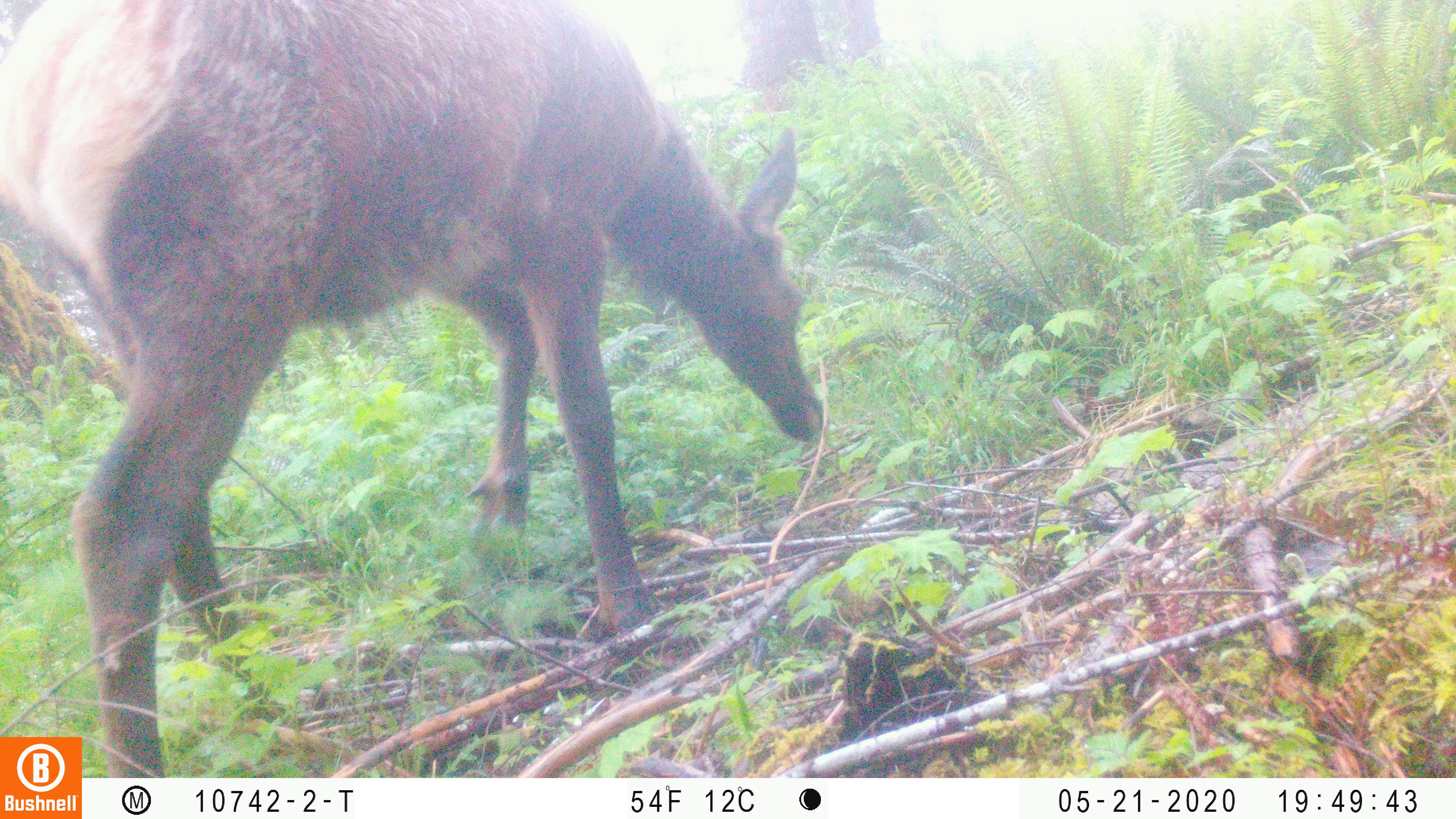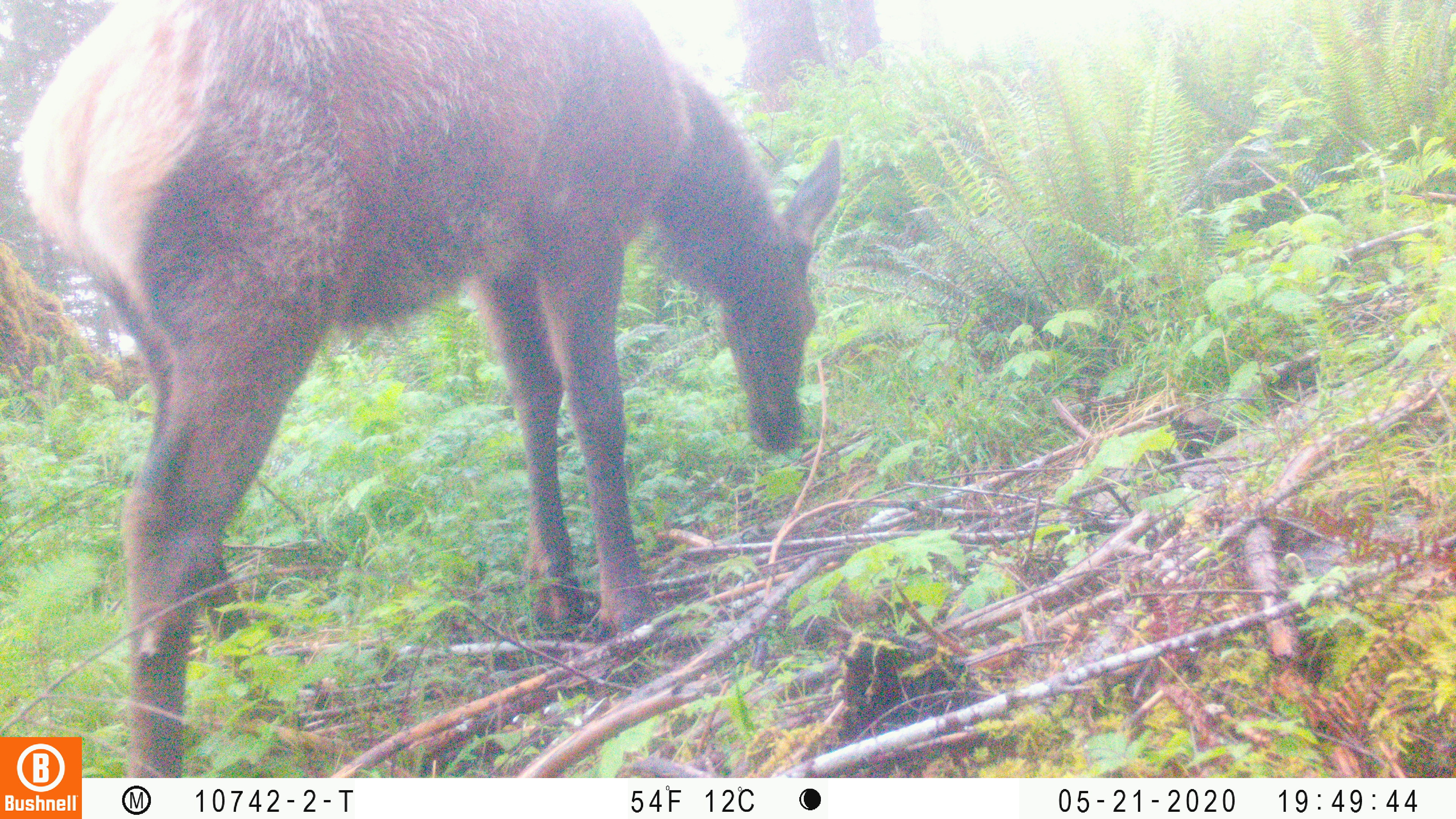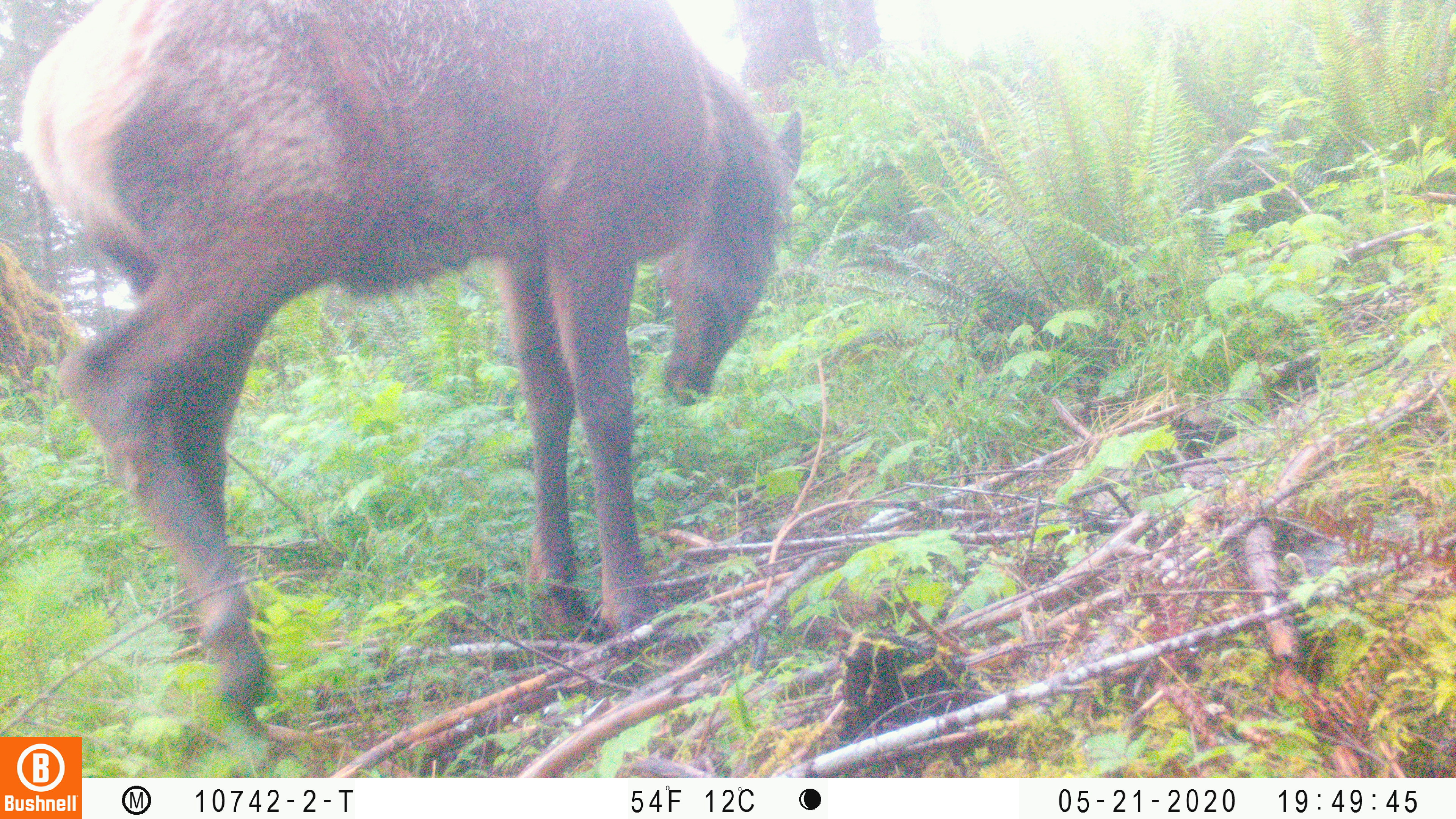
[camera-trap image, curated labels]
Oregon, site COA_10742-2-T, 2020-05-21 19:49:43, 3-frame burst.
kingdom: Animalia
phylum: Chordata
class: Mammalia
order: Artiodactyla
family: Cervidae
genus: Cervus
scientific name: Cervus canadensis roosevelti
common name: roosevelt elk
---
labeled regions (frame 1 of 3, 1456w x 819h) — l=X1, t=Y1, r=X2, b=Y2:
roosevelt elk: l=4, t=1, r=835, b=727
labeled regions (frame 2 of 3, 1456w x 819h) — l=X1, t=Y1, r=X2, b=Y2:
roosevelt elk: l=0, t=4, r=850, b=729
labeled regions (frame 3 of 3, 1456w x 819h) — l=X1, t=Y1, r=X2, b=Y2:
roosevelt elk: l=2, t=1, r=814, b=725